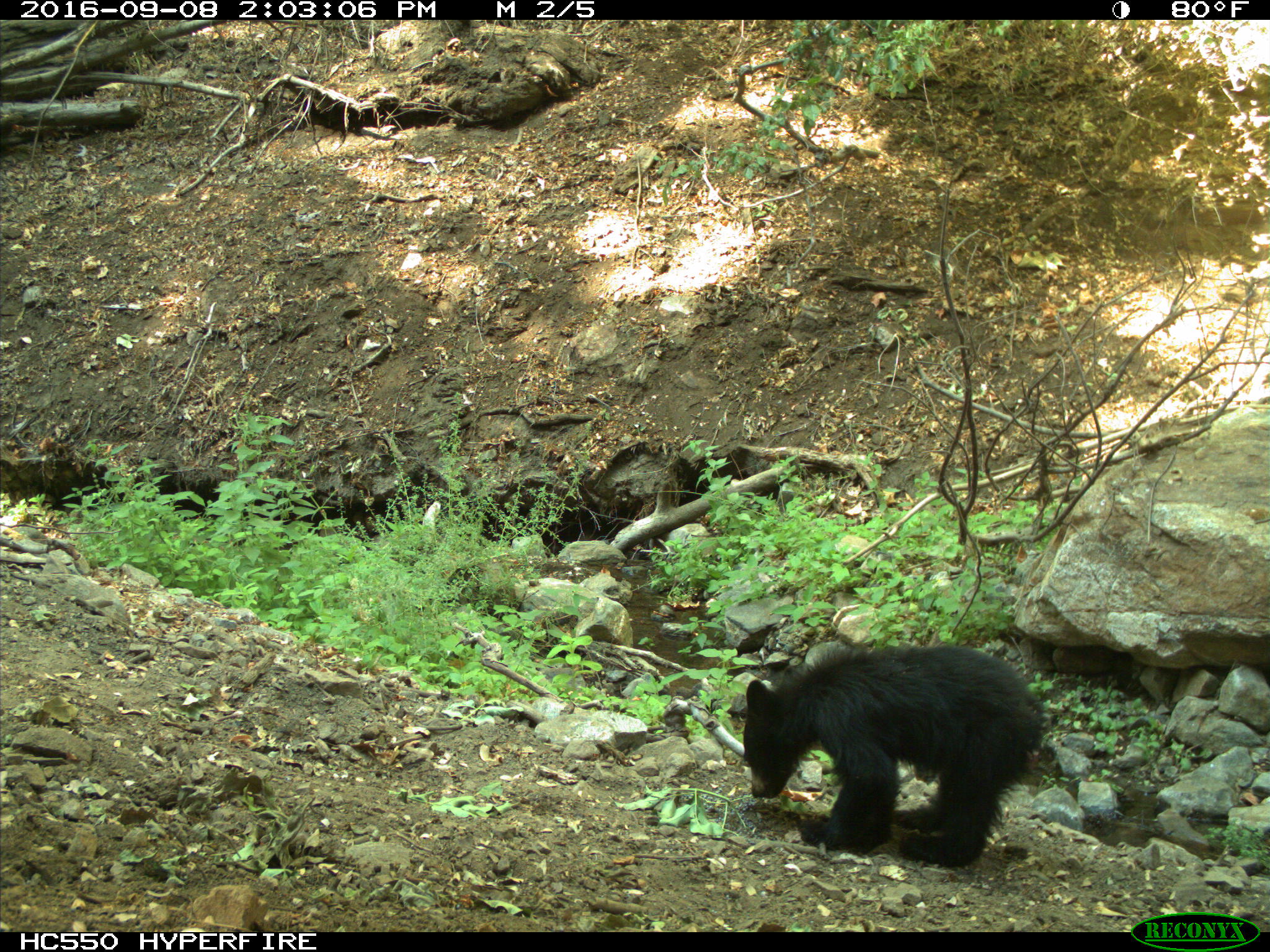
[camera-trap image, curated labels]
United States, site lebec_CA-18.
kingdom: Animalia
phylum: Chordata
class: Mammalia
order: Carnivora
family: Ursidae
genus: Ursus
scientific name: Ursus americanus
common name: american black bear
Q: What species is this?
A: Ursus americanus (american black bear).